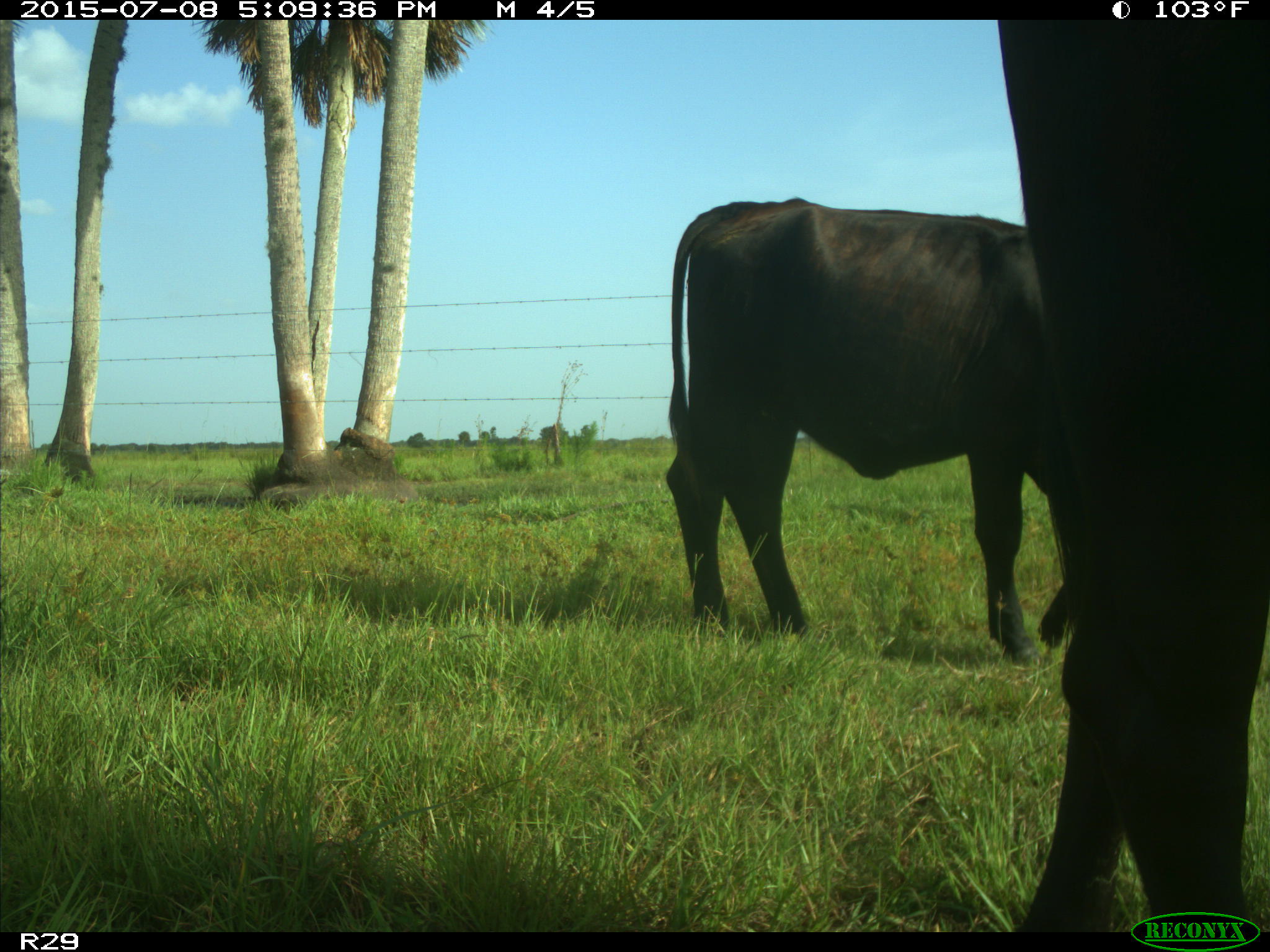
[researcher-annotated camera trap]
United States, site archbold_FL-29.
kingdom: Animalia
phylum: Chordata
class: Mammalia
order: Artiodactyla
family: Bovidae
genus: Bos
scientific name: Bos taurus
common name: domestic cow